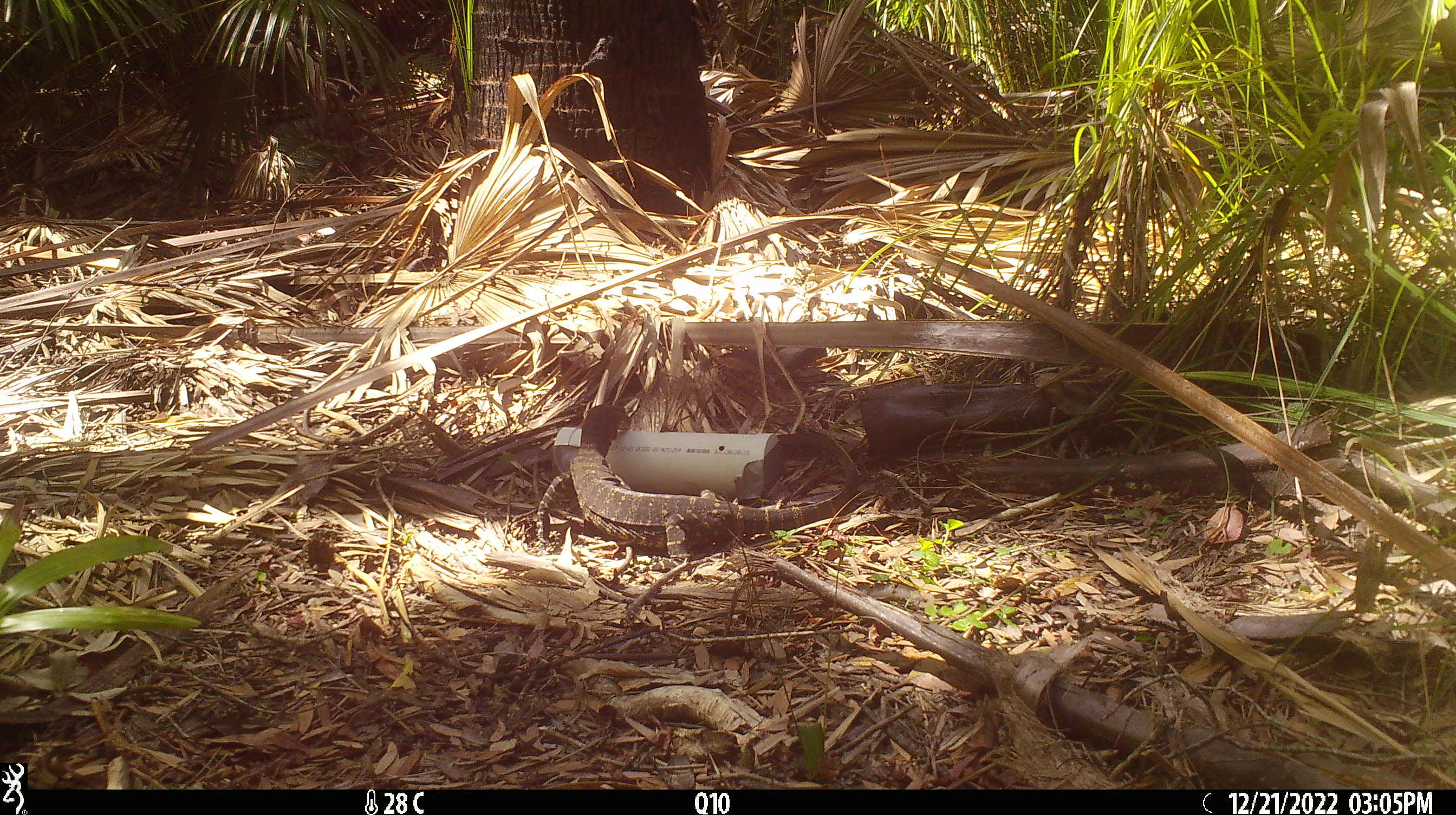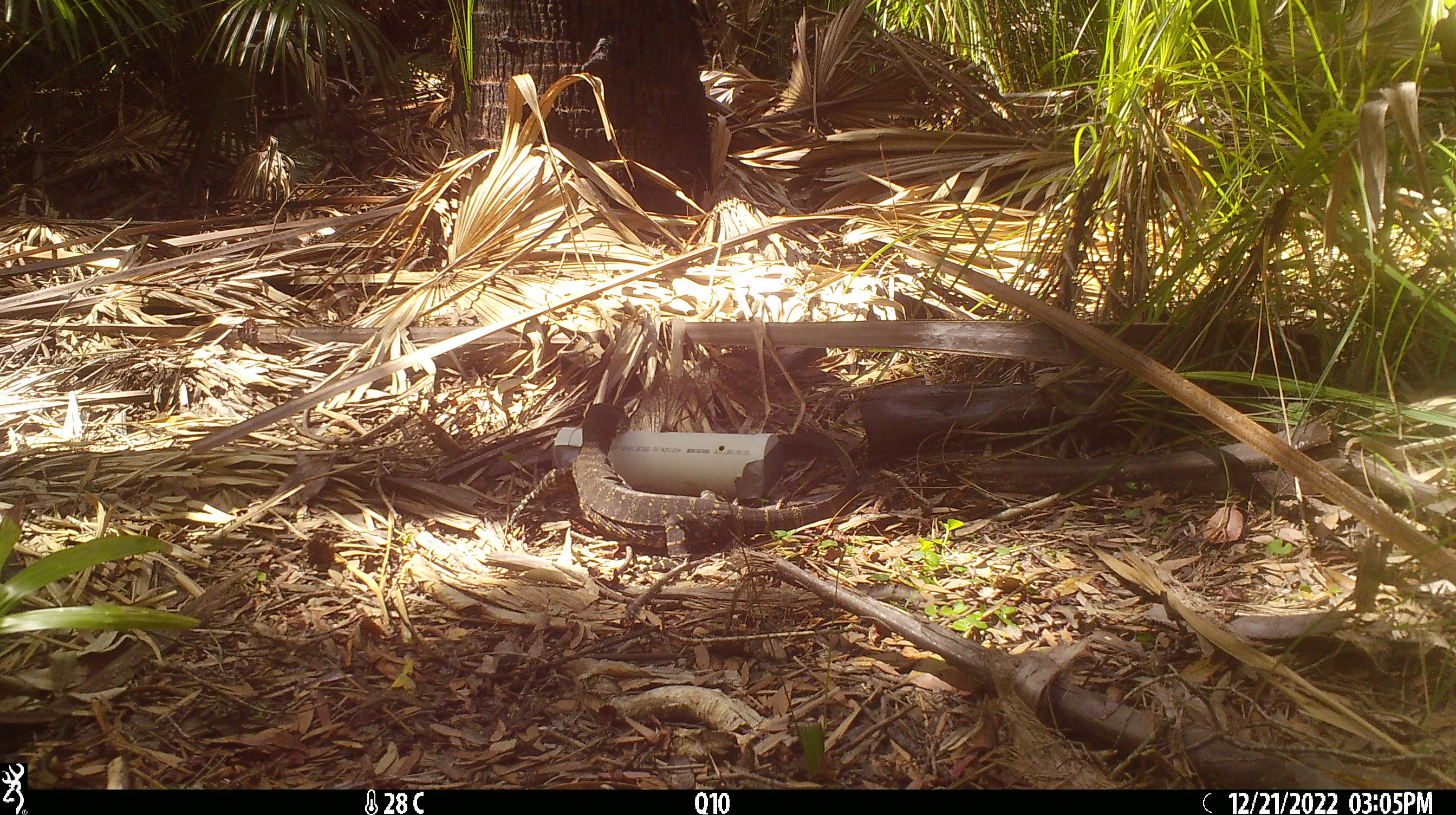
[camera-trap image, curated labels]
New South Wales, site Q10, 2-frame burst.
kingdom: Animalia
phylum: Chordata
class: Reptilia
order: Squamata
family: Varanidae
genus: Varanus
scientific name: Varanus varius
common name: lace monitor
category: goanna